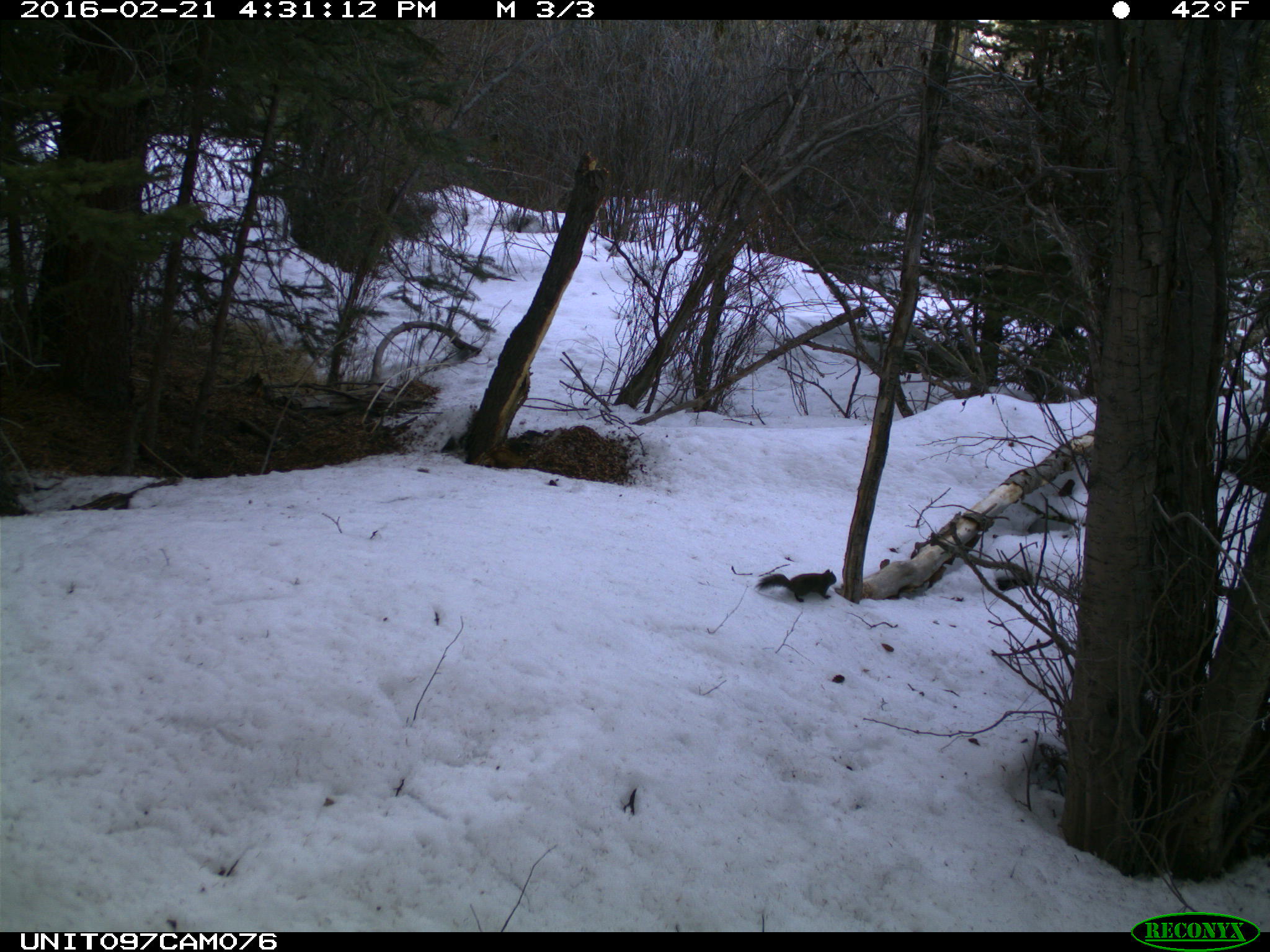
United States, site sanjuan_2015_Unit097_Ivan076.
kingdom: Animalia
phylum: Chordata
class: Mammalia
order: Rodentia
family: Sciuridae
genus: Tamiasciurus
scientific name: Tamiasciurus hudsonicus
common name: american red squirrel